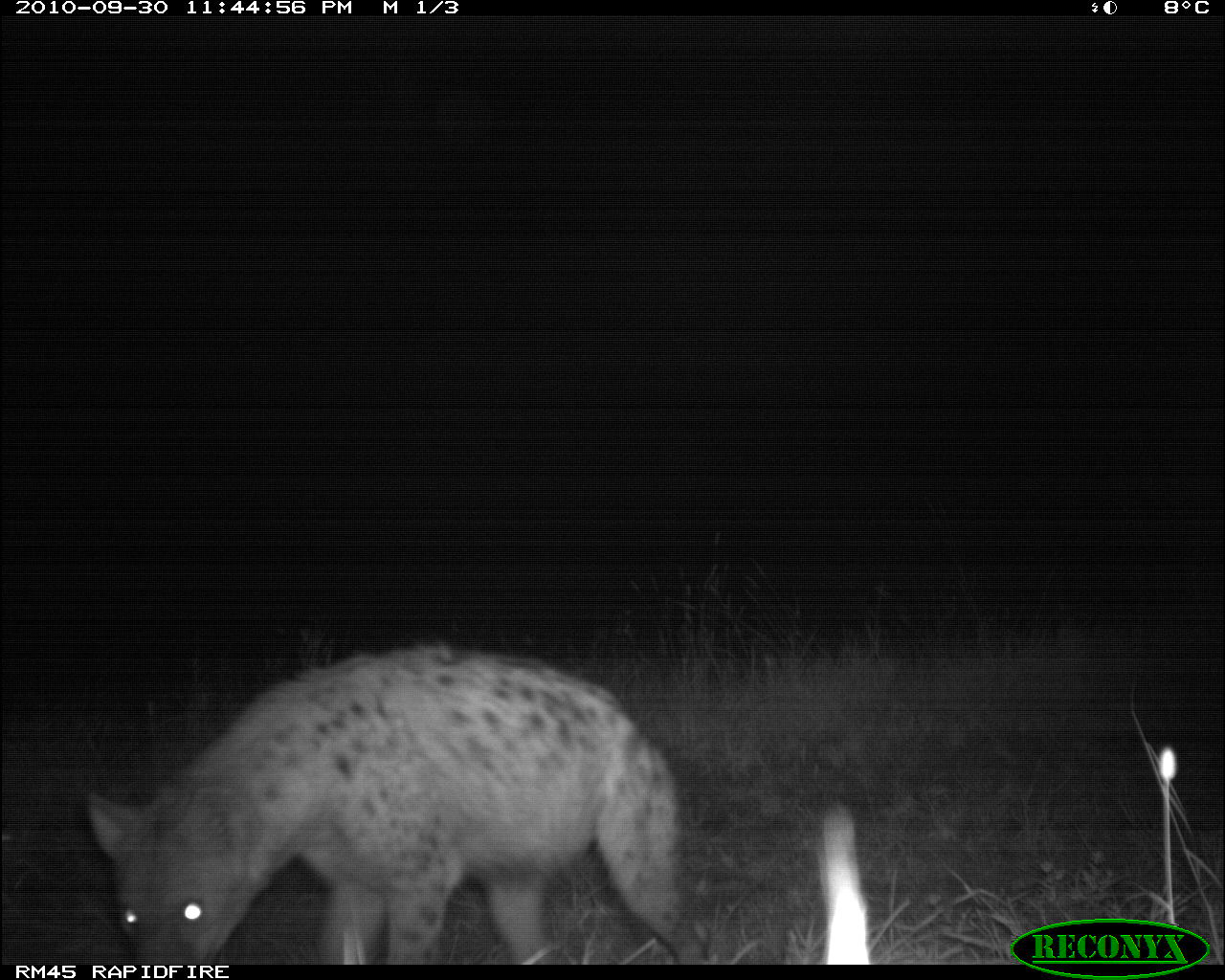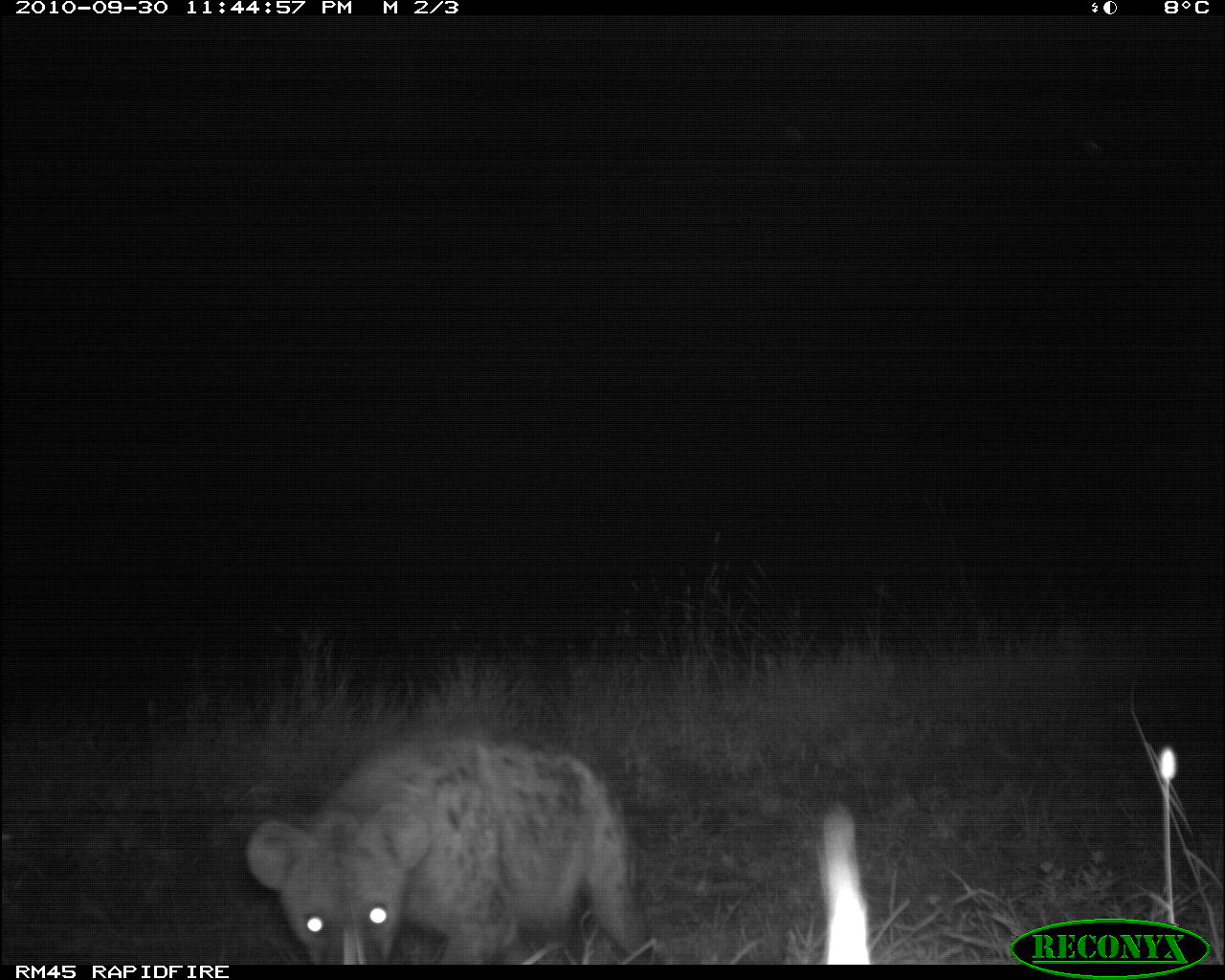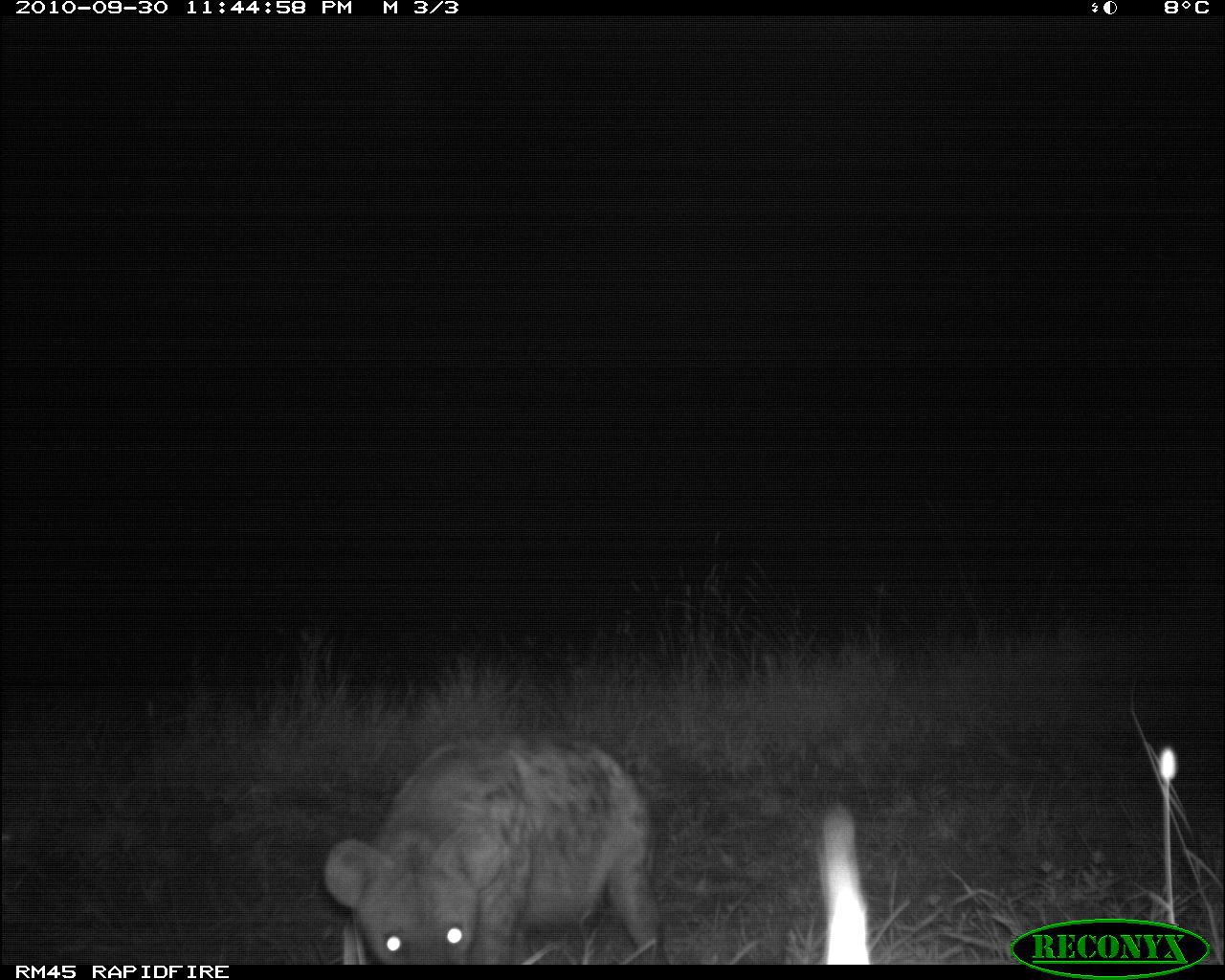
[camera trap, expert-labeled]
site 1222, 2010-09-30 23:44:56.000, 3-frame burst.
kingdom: Animalia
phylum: Chordata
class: Mammalia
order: Carnivora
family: Hyaenidae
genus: Crocuta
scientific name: Crocuta crocuta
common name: spotted hyena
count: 1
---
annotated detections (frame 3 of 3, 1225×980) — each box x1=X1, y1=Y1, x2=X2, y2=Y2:
crocuta crocuta: x1=324, y1=735, x2=672, y2=964